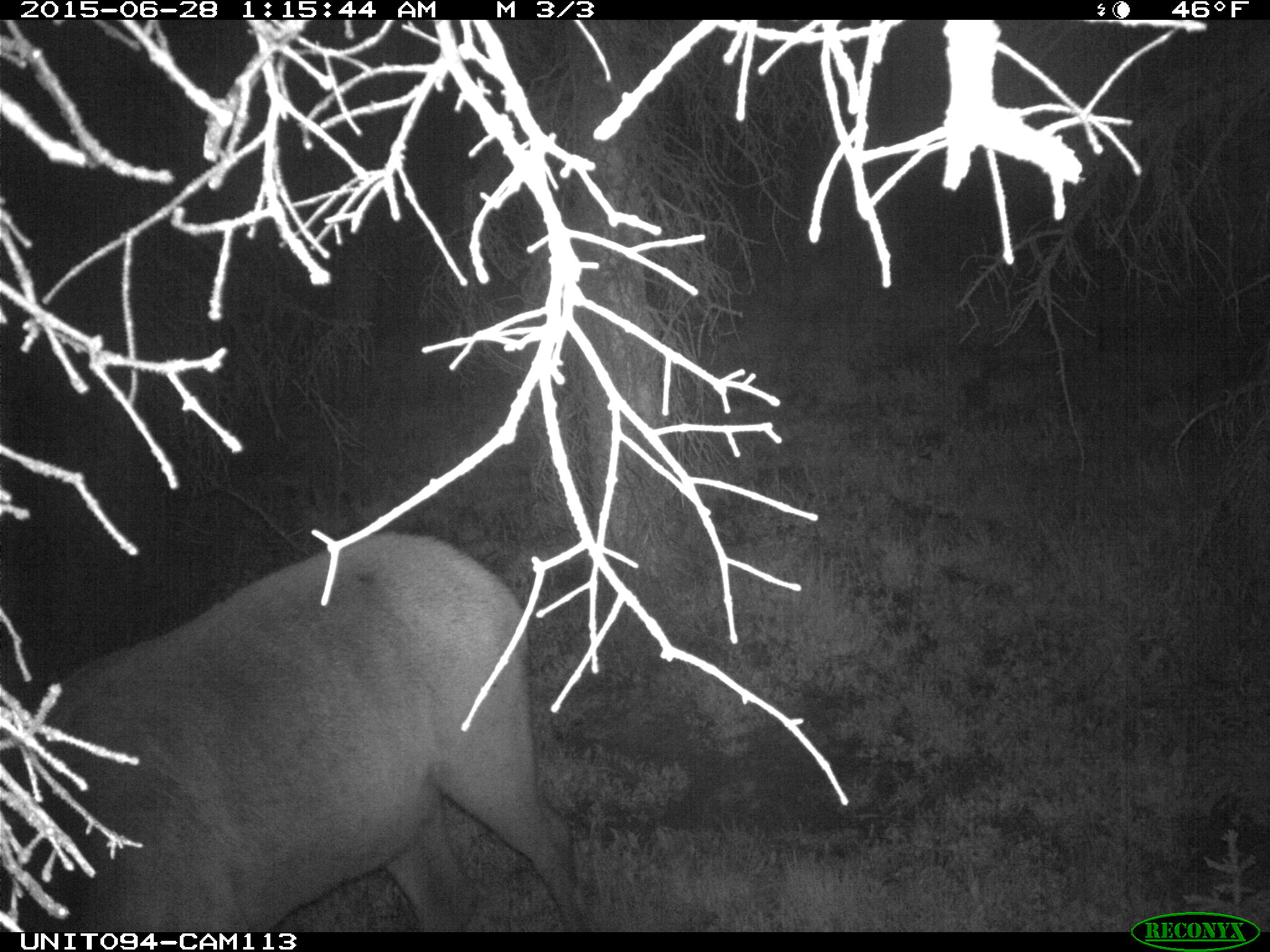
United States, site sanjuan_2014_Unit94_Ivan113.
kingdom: Animalia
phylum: Chordata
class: Mammalia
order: Artiodactyla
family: Cervidae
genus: Cervus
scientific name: Cervus elaphus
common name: red deer